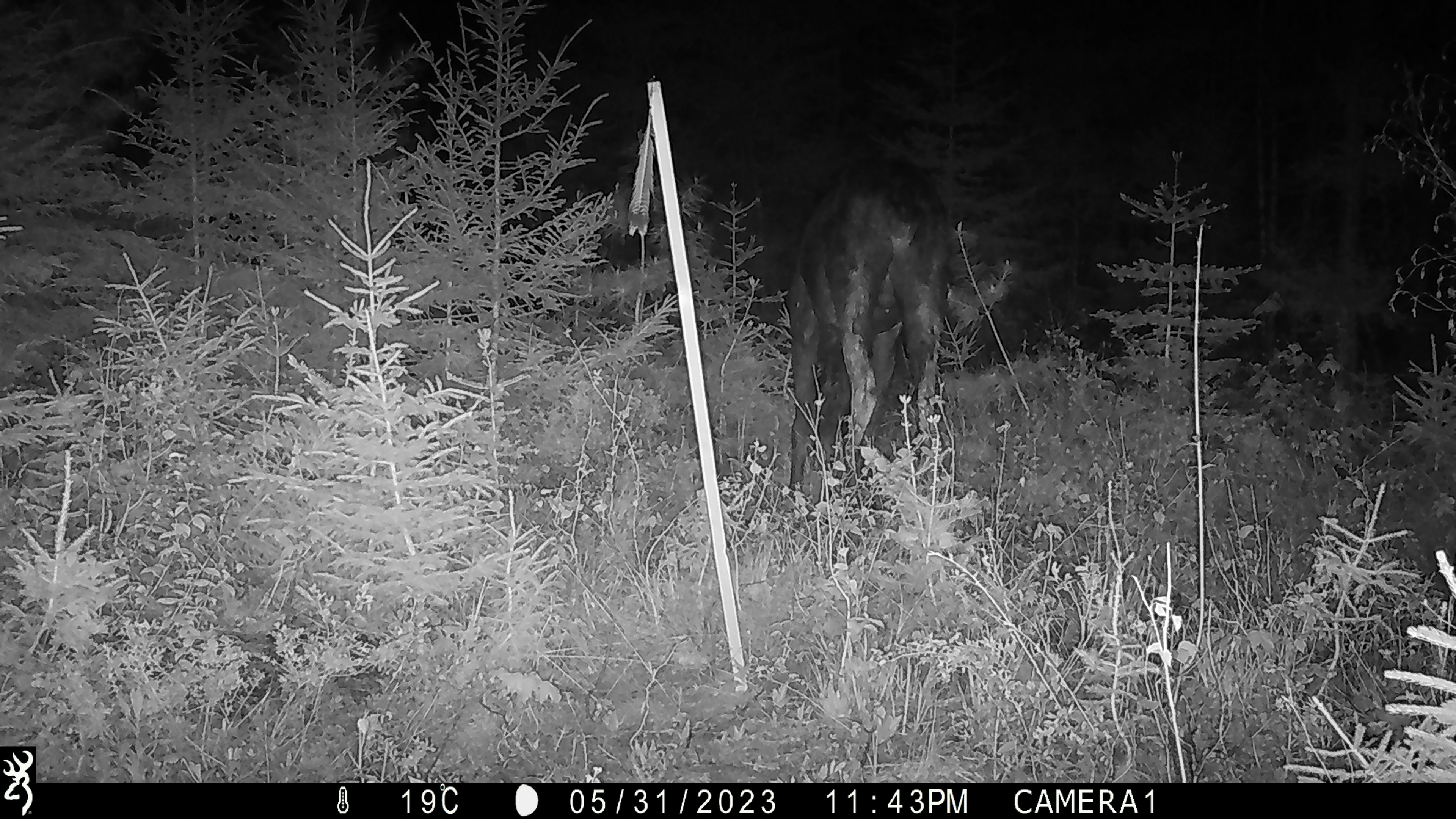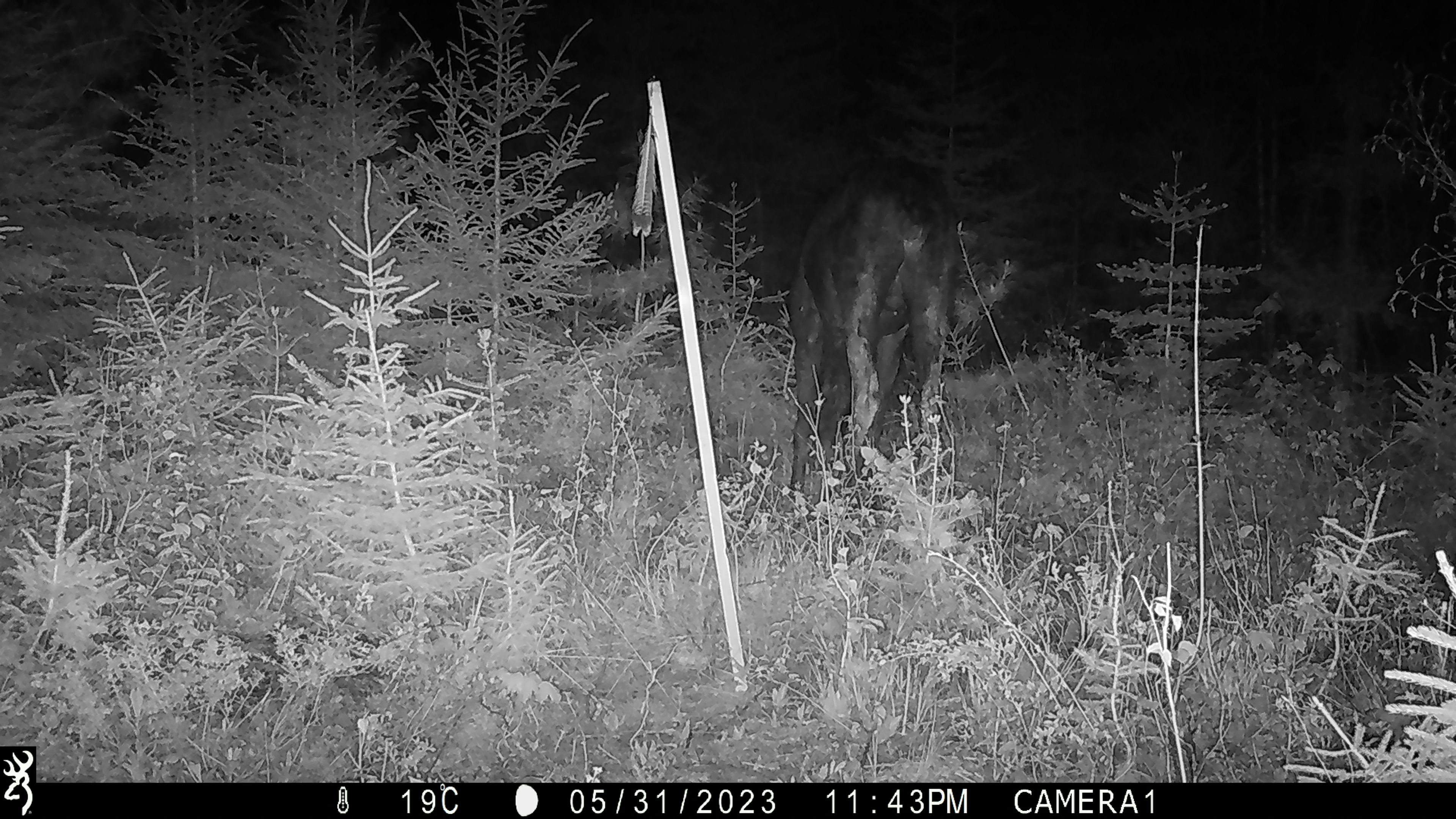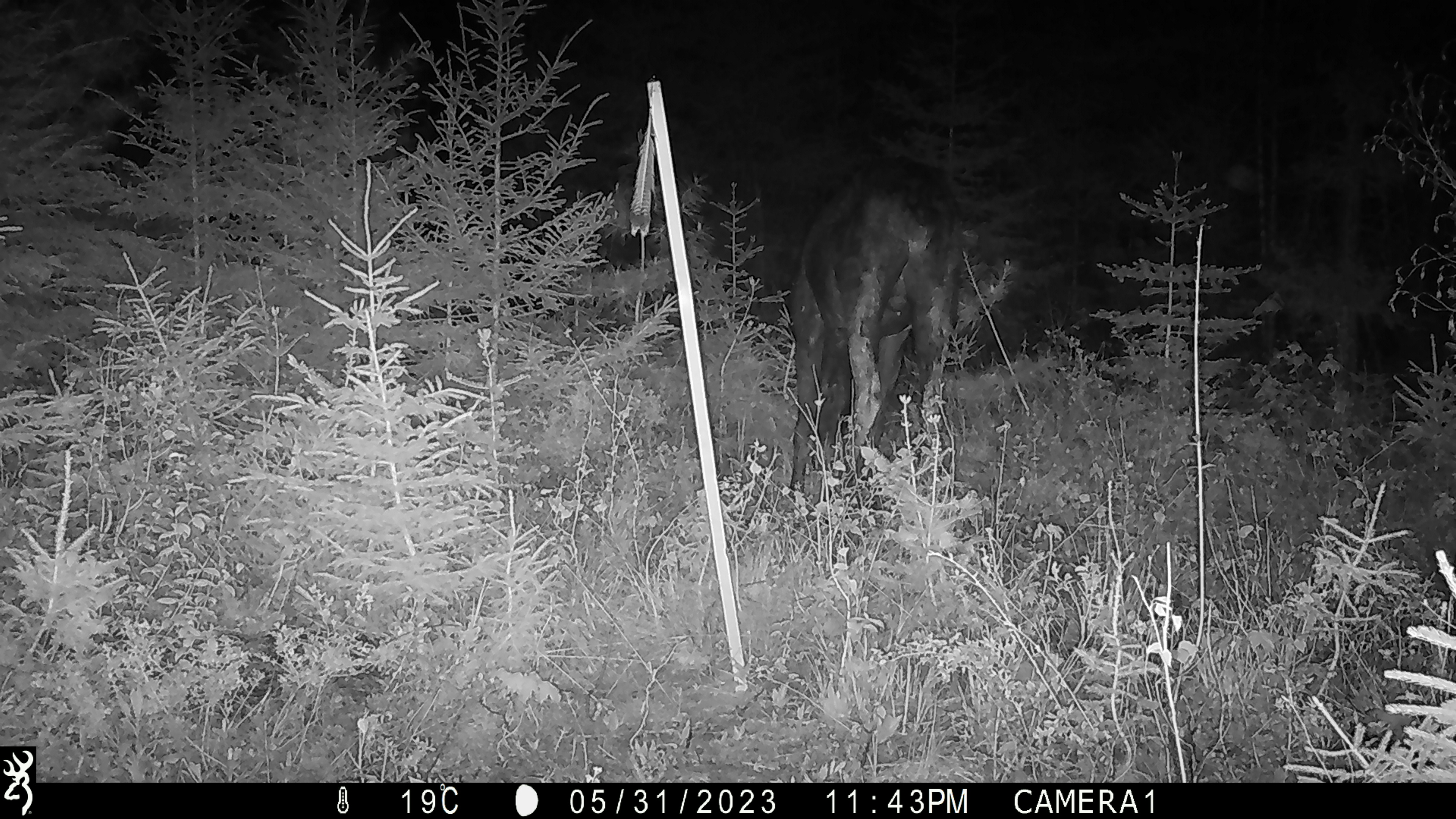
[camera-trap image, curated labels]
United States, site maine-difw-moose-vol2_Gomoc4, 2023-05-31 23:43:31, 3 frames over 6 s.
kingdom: Animalia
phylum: Chordata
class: Mammalia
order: Artiodactyla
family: Cervidae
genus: Alces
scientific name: Alces alces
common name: moose